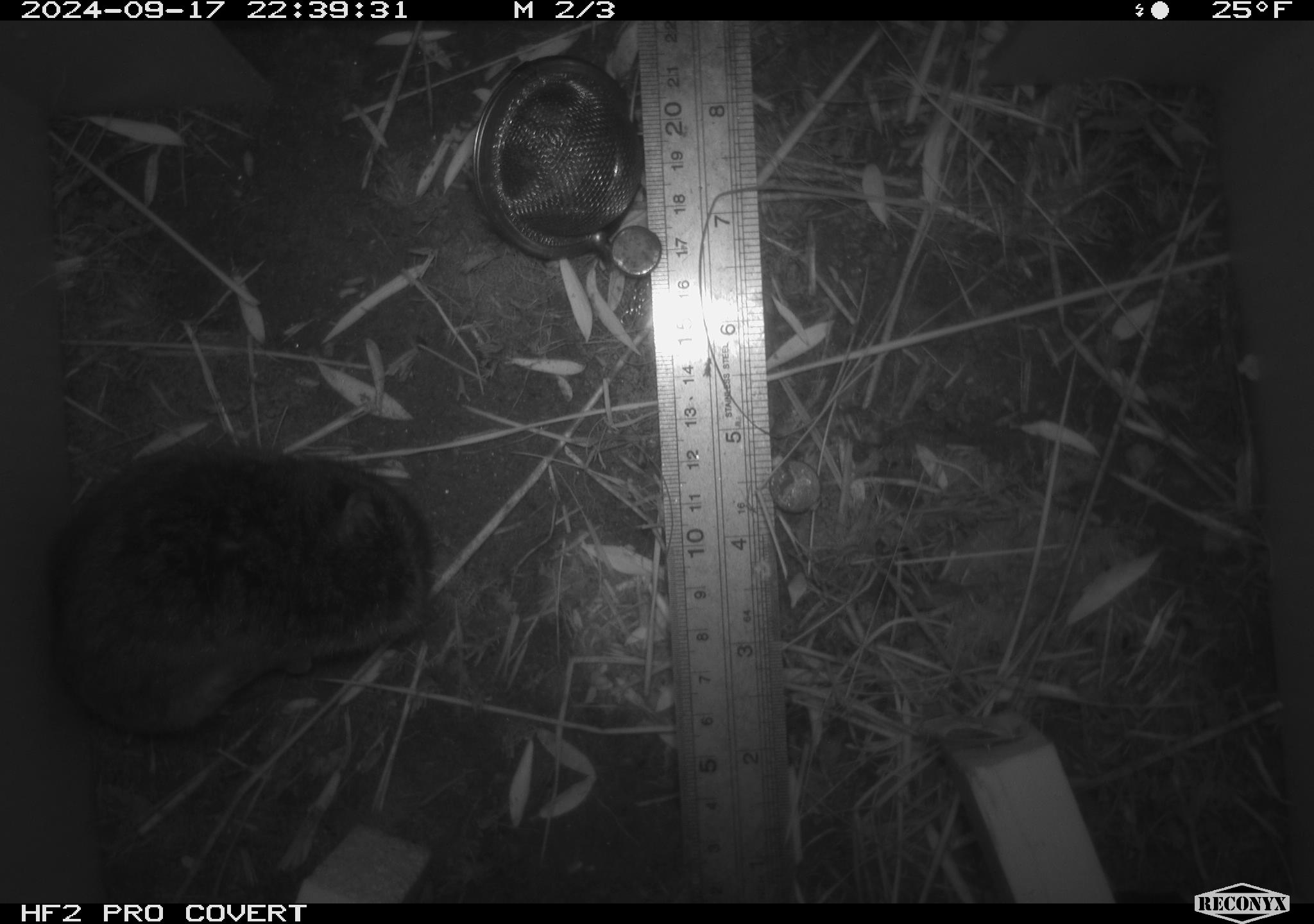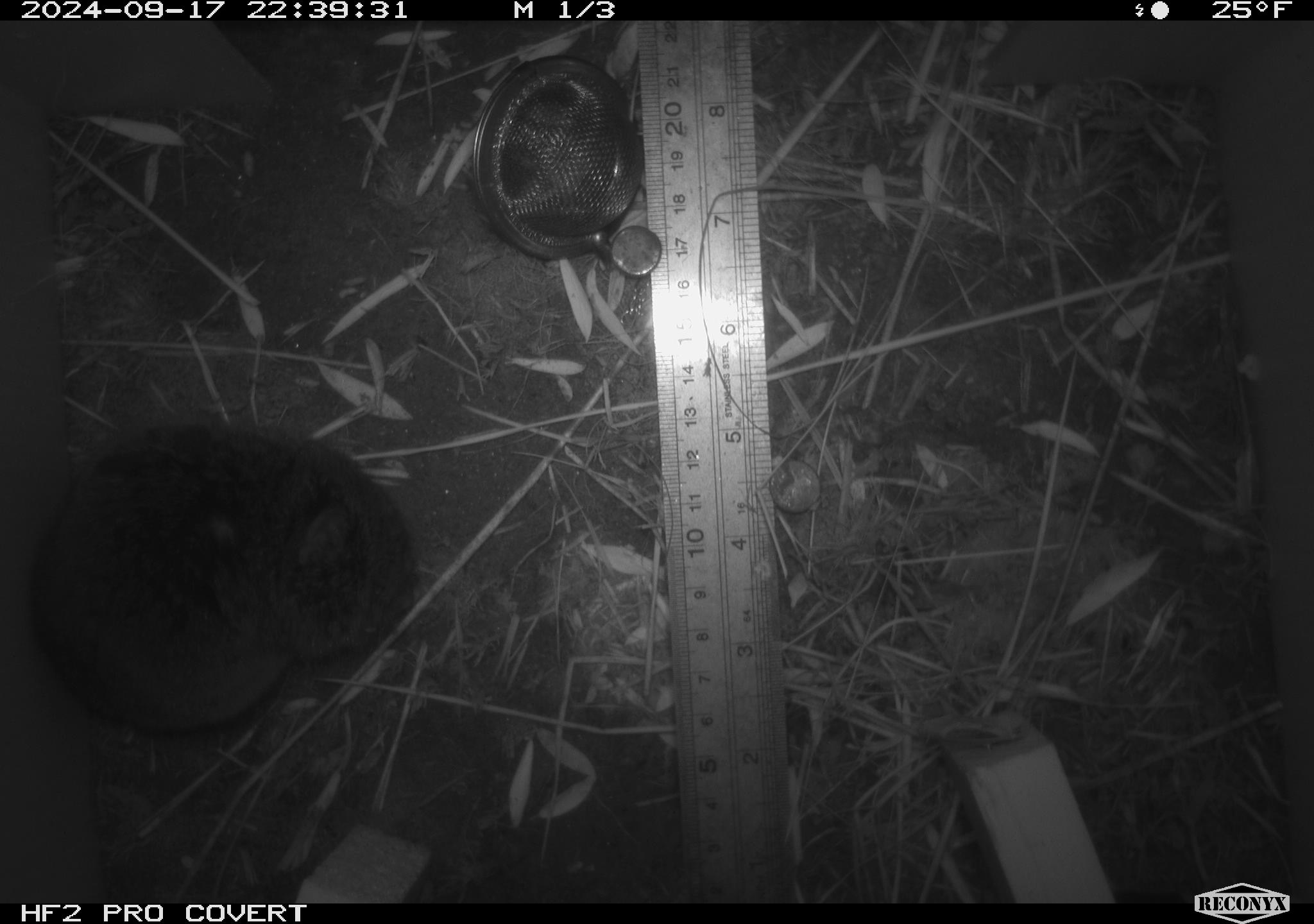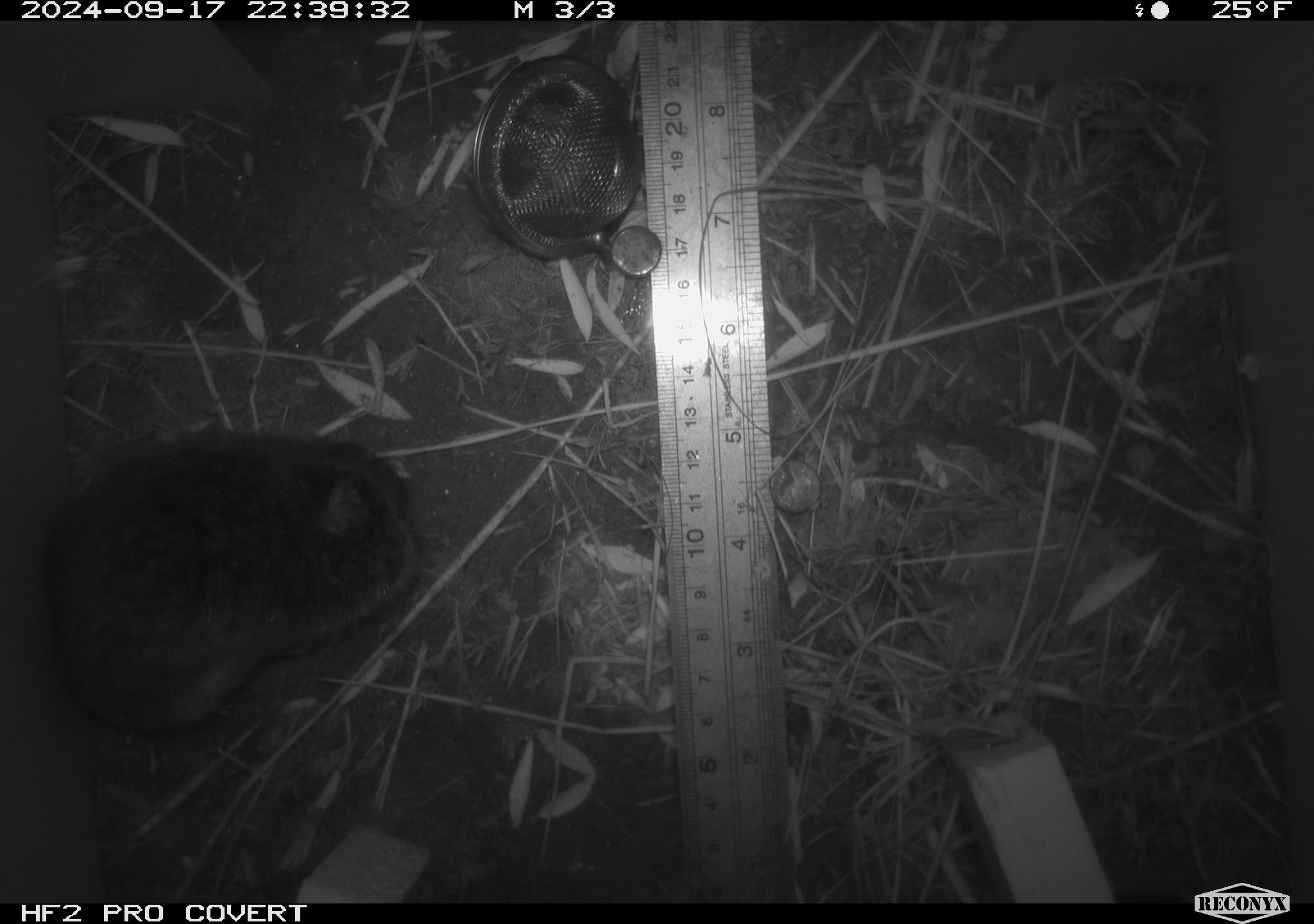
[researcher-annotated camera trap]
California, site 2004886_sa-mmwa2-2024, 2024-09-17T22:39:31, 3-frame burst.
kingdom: Animalia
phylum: Chordata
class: Mammalia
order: Rodentia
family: Cricetidae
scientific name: Arvicolinae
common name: voles, lemmings, and muskrats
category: arvicolinae subfamily